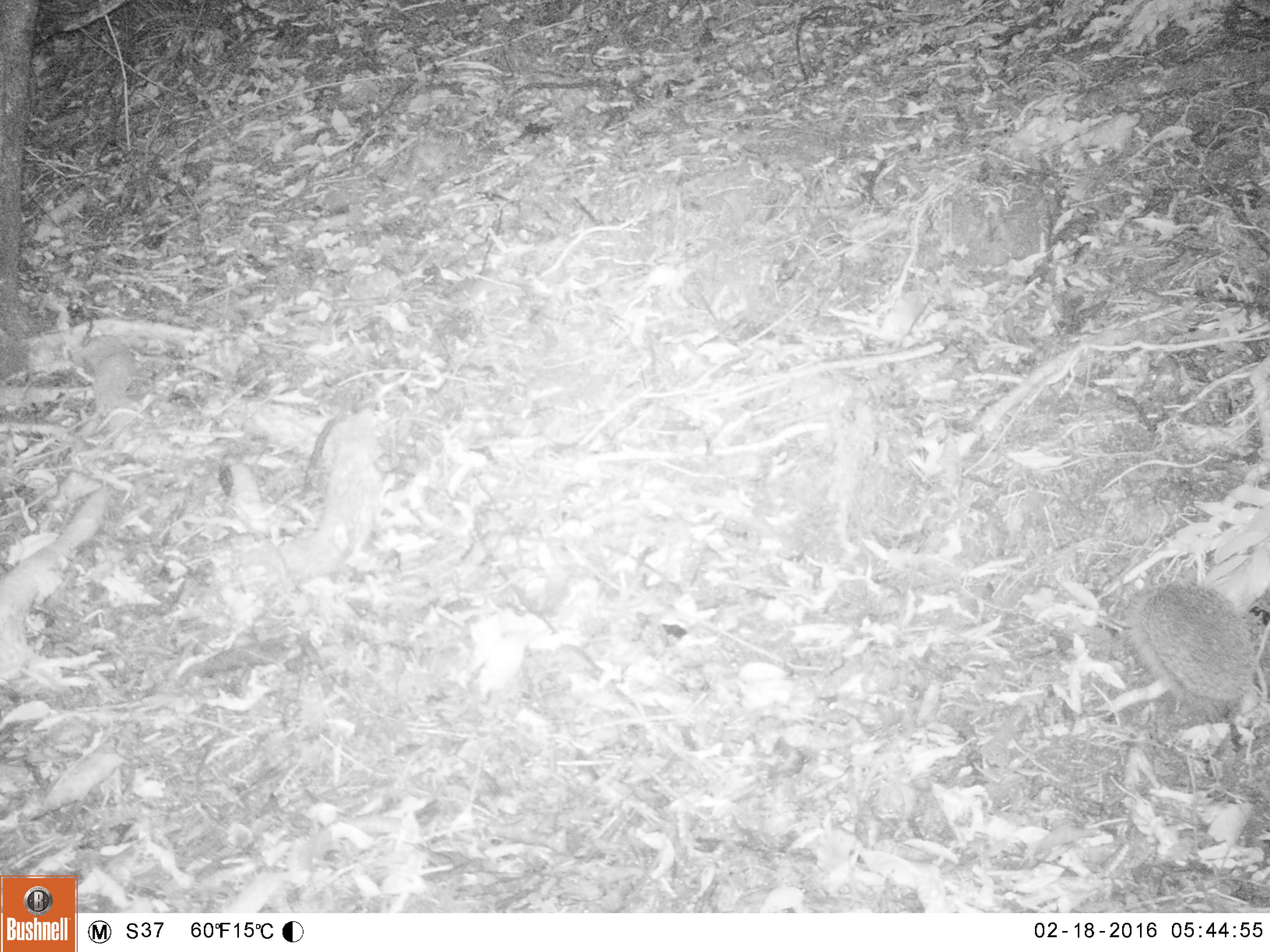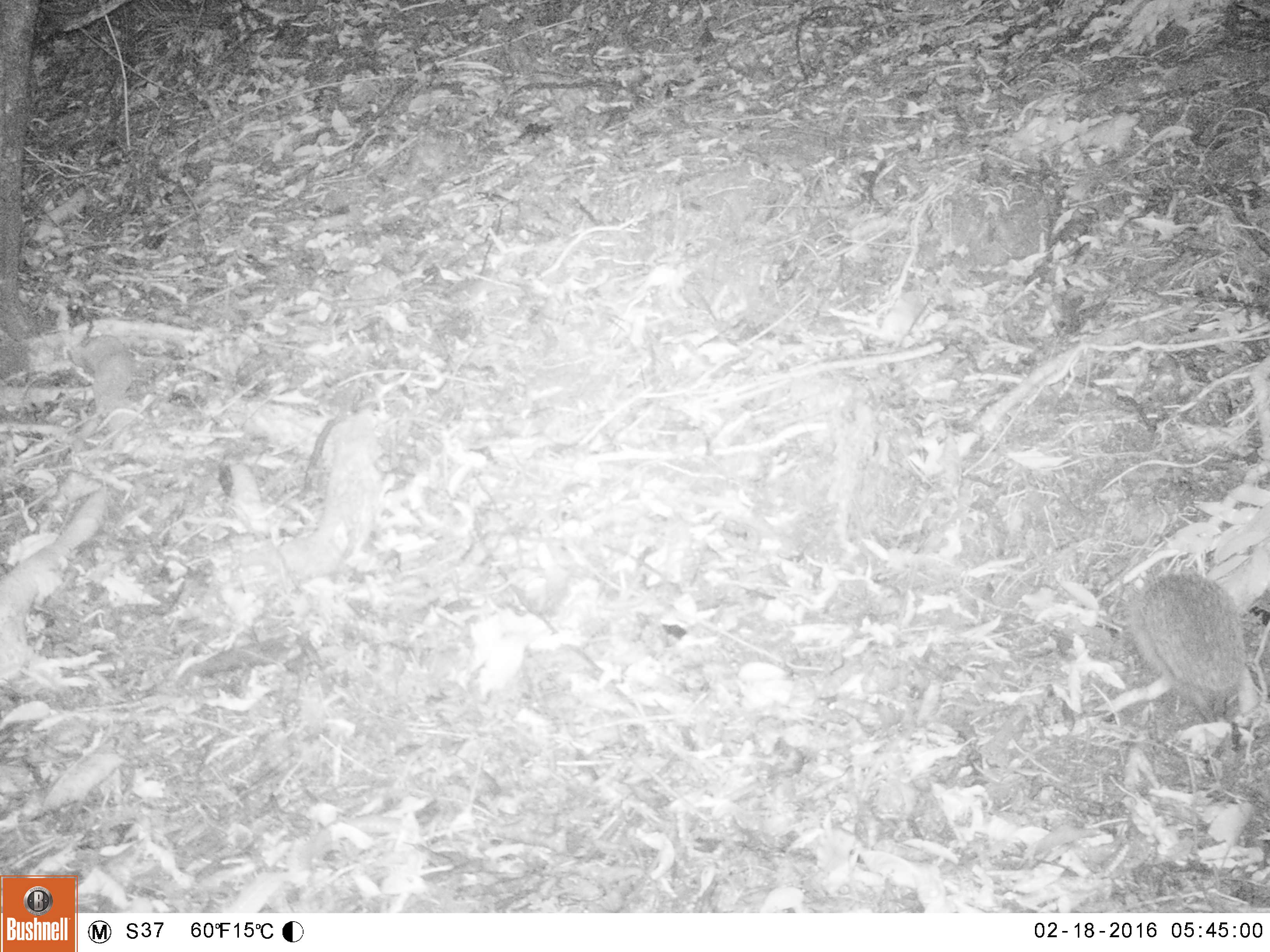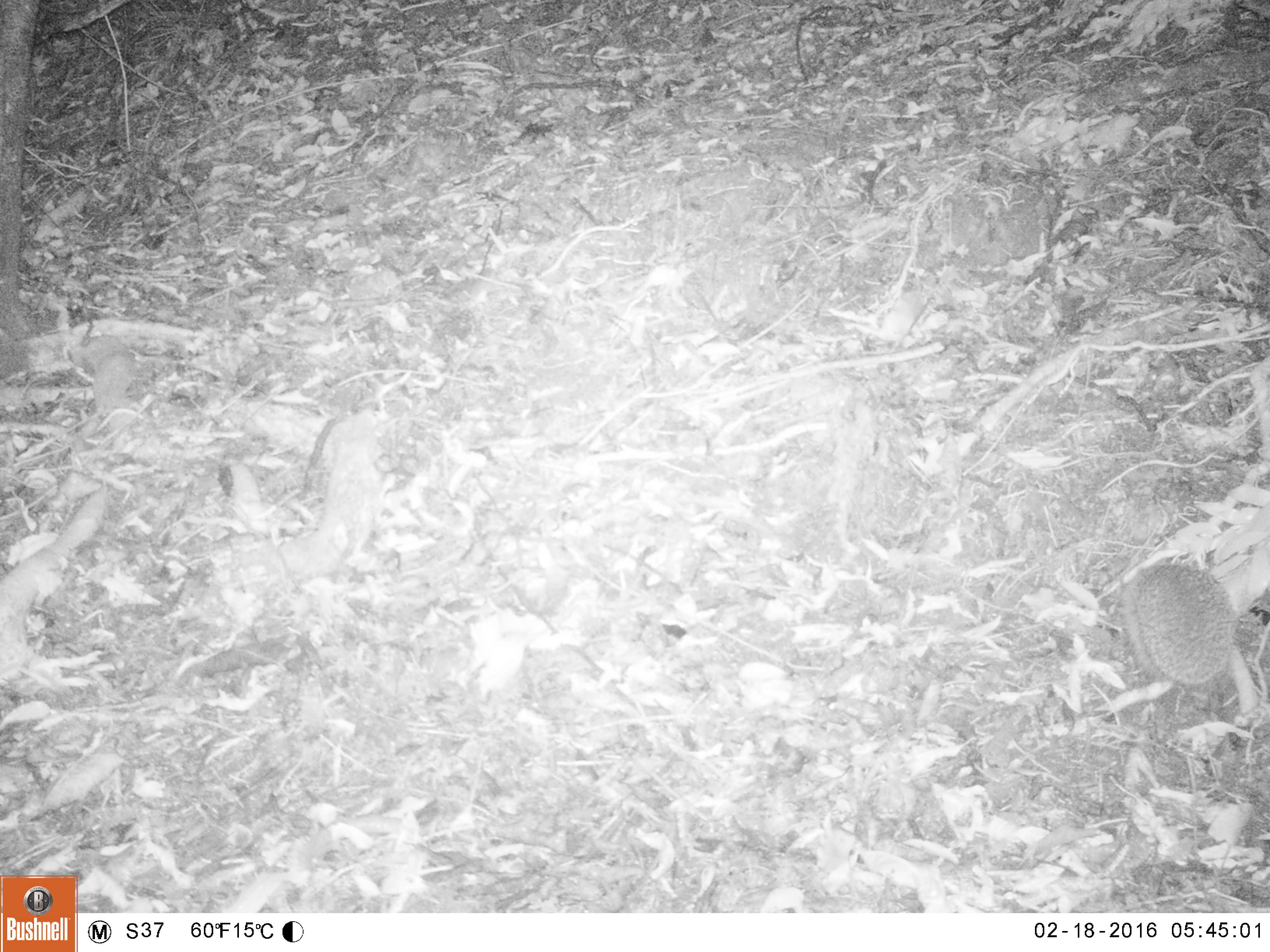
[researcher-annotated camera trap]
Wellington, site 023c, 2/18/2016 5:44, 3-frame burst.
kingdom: Animalia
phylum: Chordata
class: Mammalia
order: Eulipotyphla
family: Erinaceidae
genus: Erinaceus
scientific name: Erinaceus europaeus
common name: hedgehog